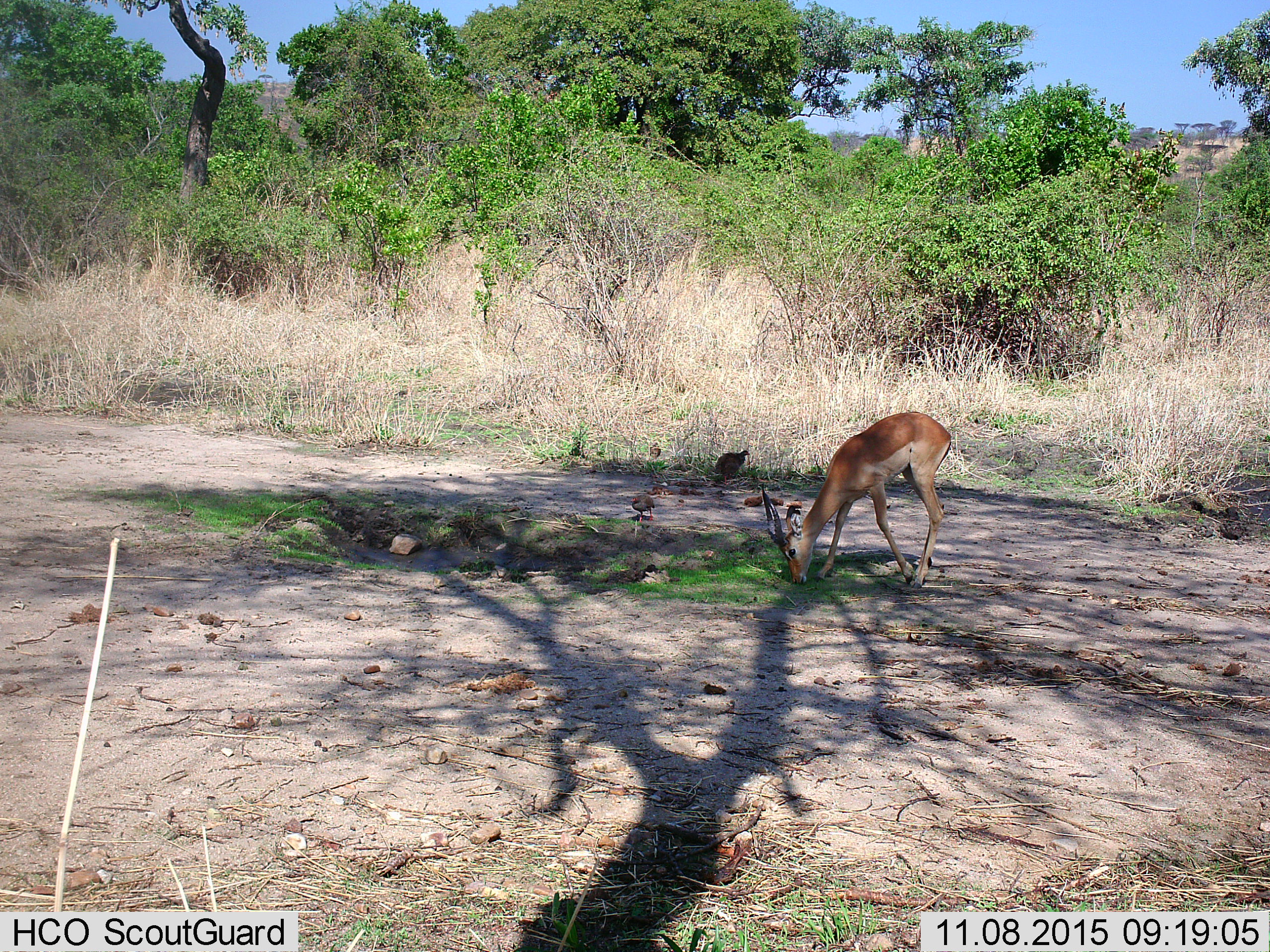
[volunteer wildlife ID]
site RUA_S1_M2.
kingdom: Animalia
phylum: Chordata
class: Aves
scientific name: Aves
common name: bird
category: birdother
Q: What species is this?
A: Birdother (bird) (Aves).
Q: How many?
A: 2.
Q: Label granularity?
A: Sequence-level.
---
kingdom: Animalia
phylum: Chordata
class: Mammalia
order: Artiodactyla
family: Bovidae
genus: Aepyceros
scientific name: Aepyceros melampus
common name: impala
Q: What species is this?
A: Impala (Aepyceros melampus).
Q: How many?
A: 1.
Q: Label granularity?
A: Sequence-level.